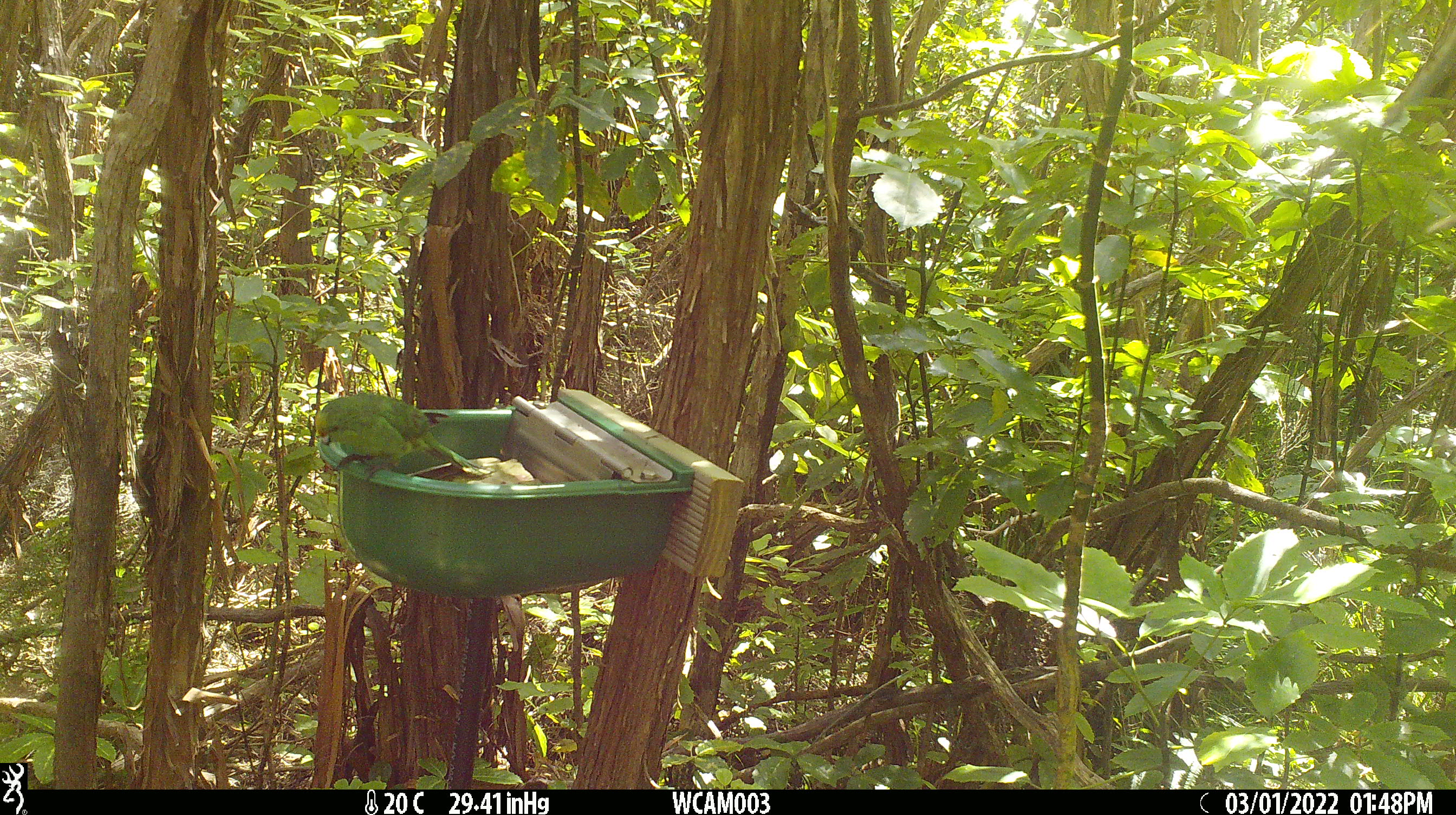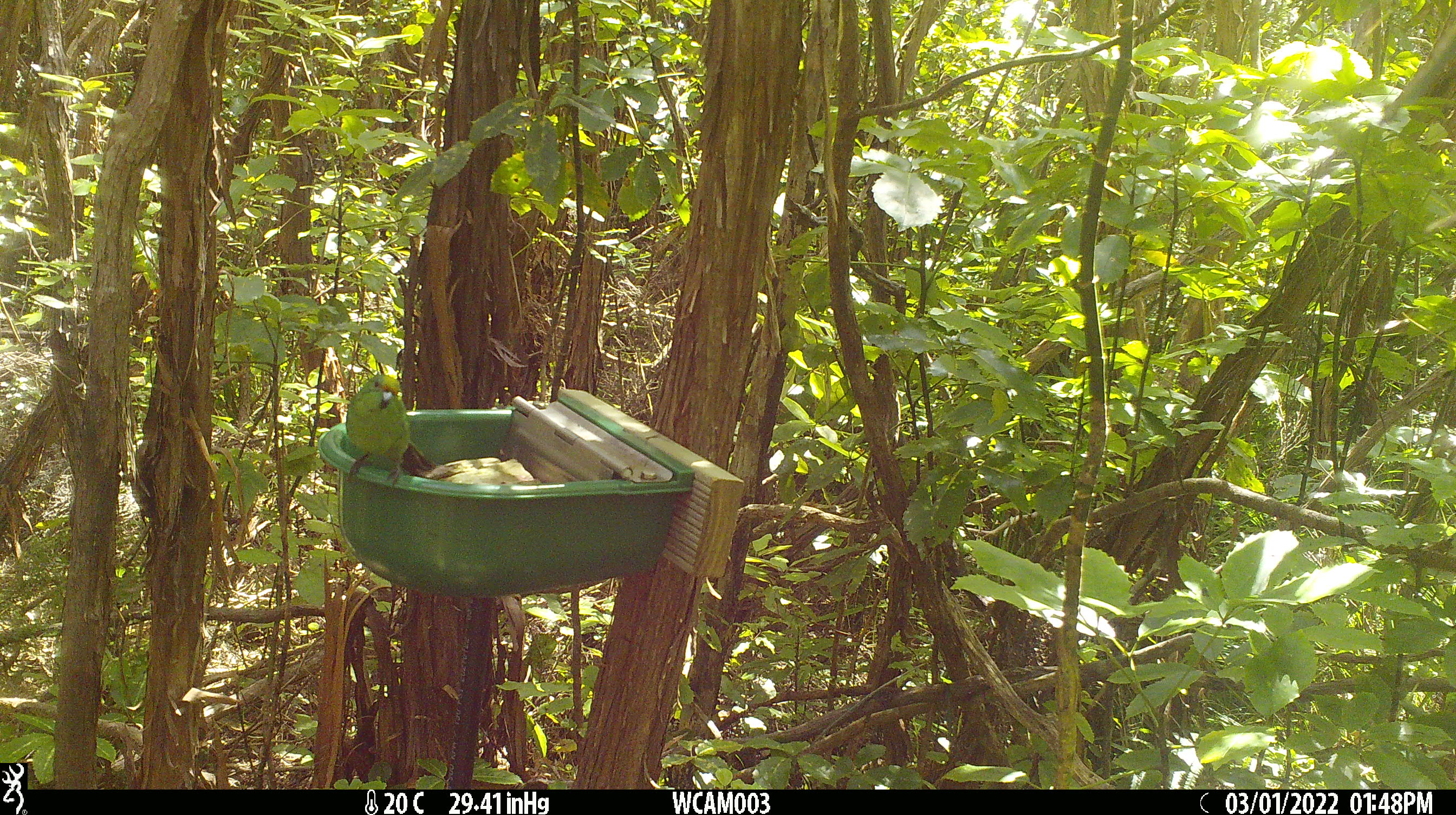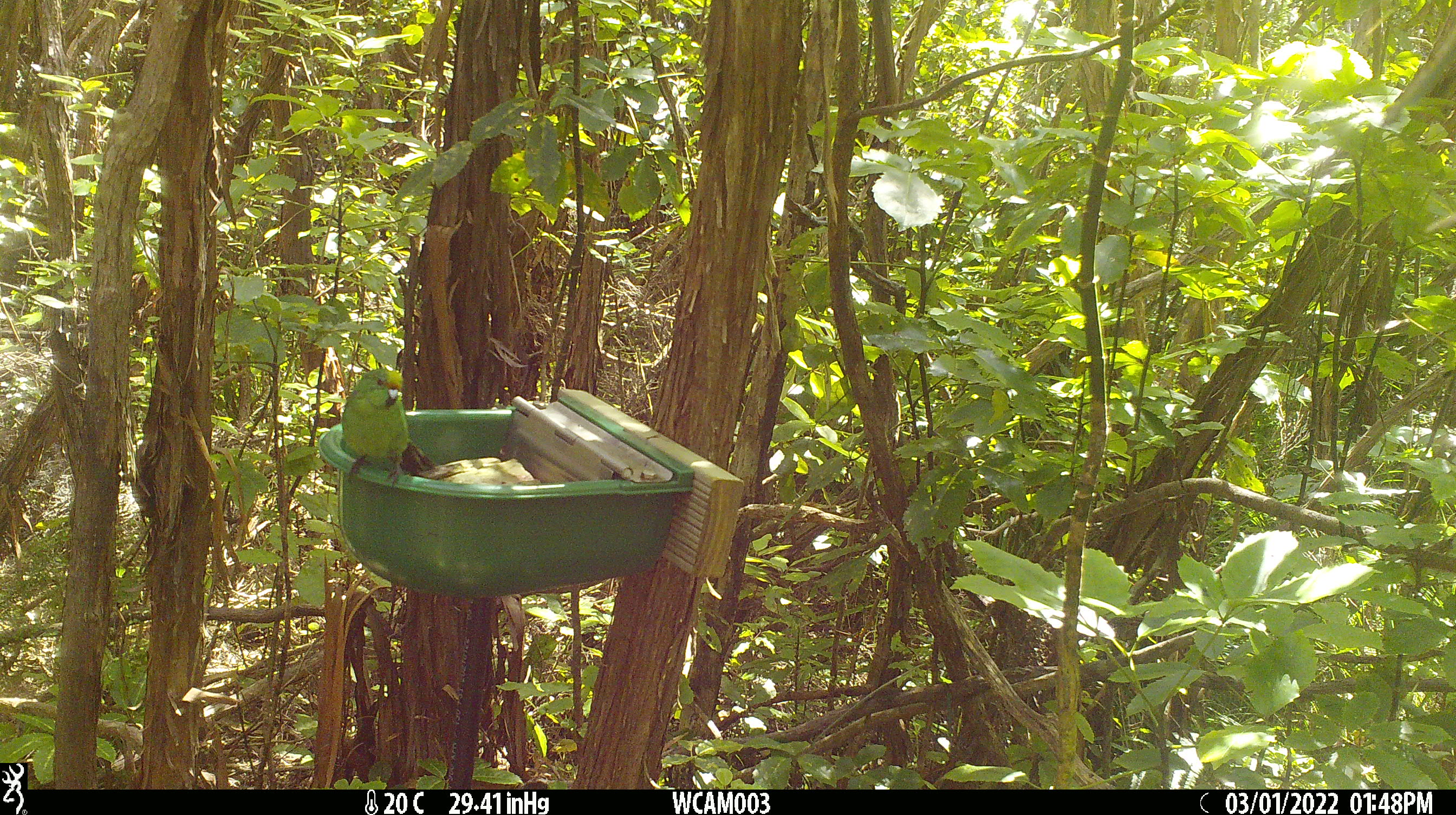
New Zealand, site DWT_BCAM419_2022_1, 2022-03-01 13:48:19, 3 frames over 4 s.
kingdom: Animalia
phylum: Chordata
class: Aves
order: Psittaciformes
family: Psittaculidae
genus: Cyanoramphus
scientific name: Cyanoramphus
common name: parakeet